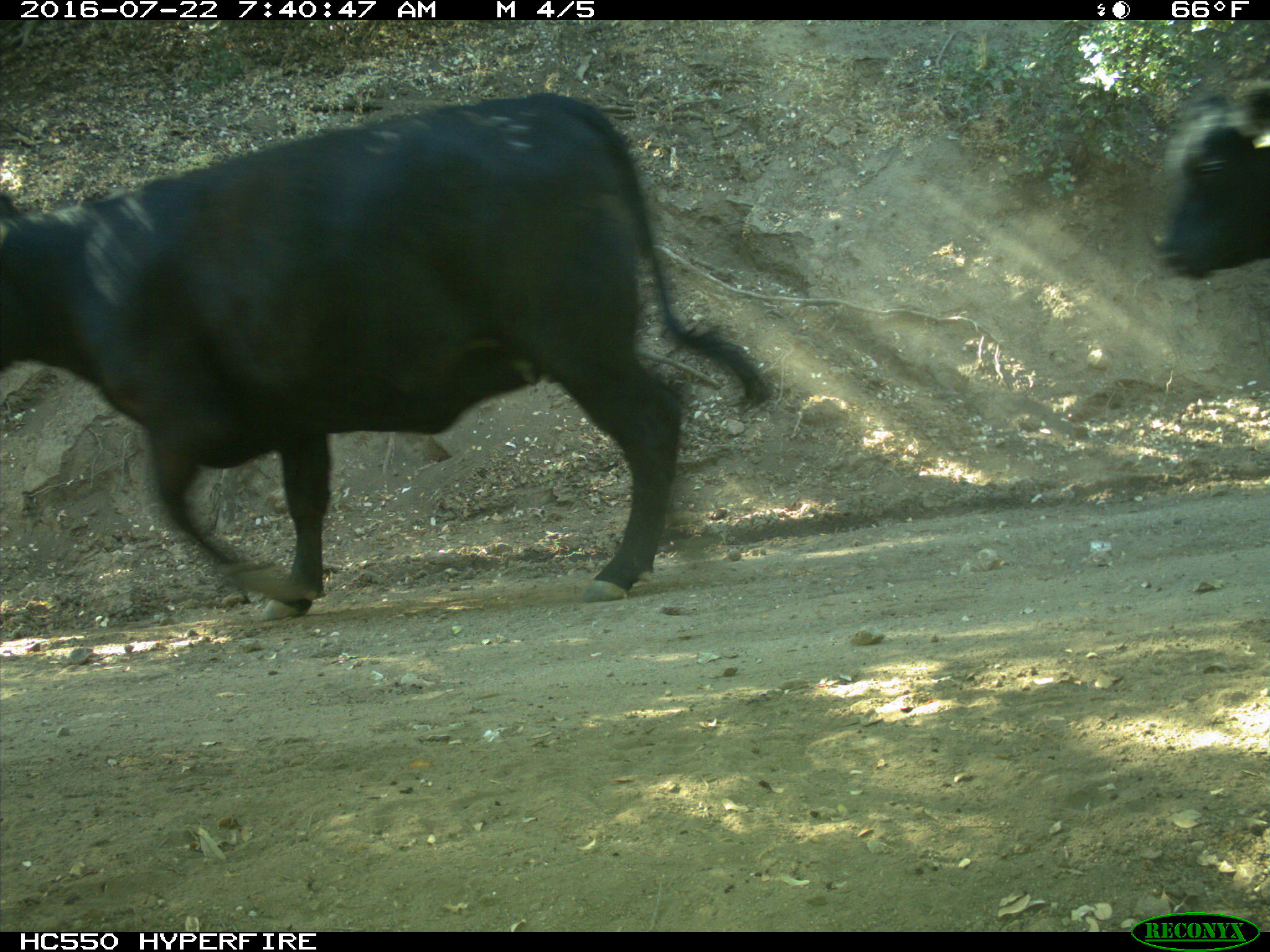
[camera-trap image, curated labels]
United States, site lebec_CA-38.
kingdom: Animalia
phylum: Chordata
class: Mammalia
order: Artiodactyla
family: Bovidae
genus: Bos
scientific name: Bos taurus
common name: domestic cow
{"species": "Bos taurus (domestic cow)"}